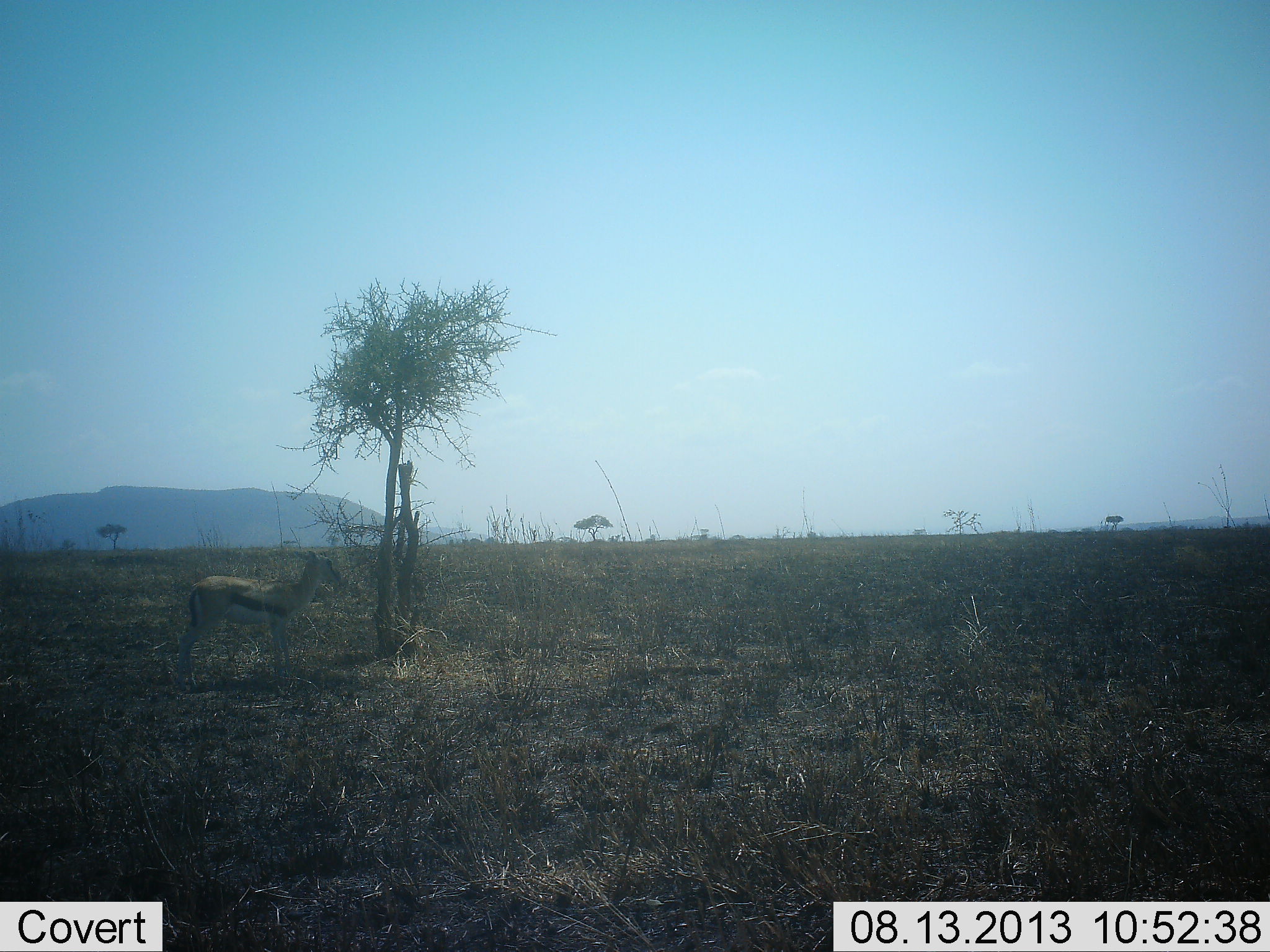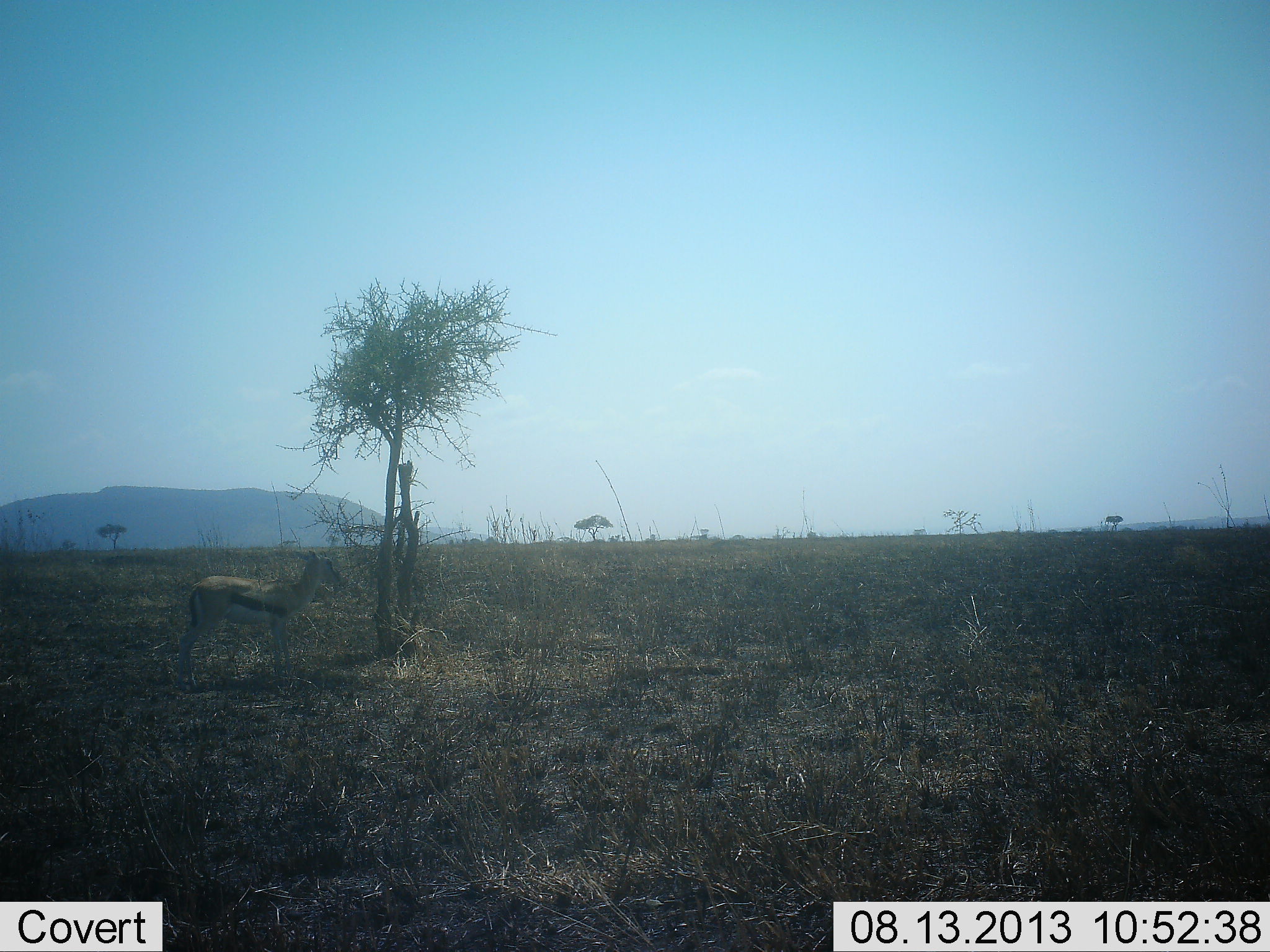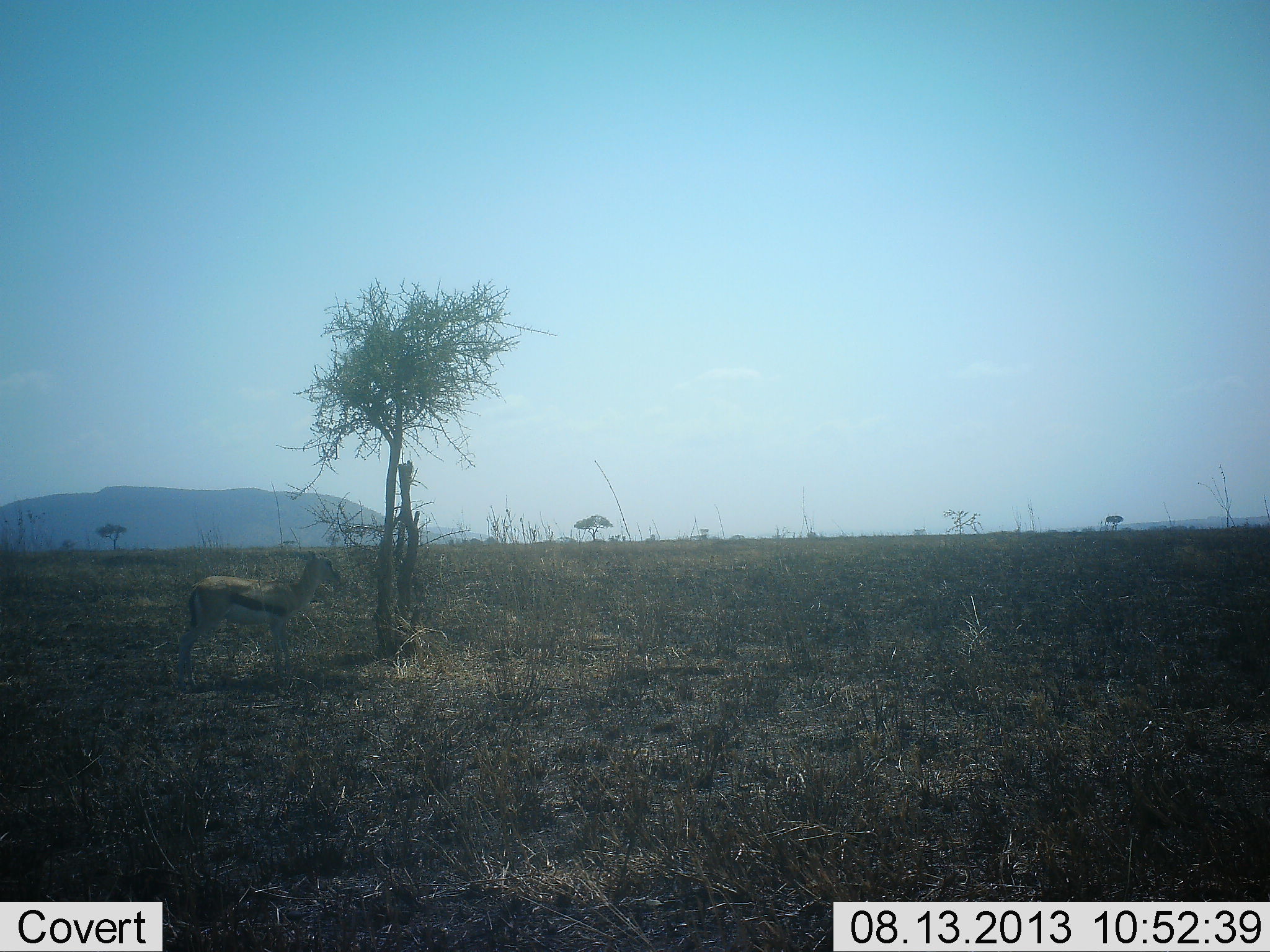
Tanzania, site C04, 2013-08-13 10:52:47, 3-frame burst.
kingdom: Animalia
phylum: Chordata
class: Mammalia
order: Artiodactyla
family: Bovidae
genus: Eudorcas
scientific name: Eudorcas thomsonii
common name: thomson's gazelle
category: gazellethomsons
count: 1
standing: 100%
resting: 0%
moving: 0%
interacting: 0%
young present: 0%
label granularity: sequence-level